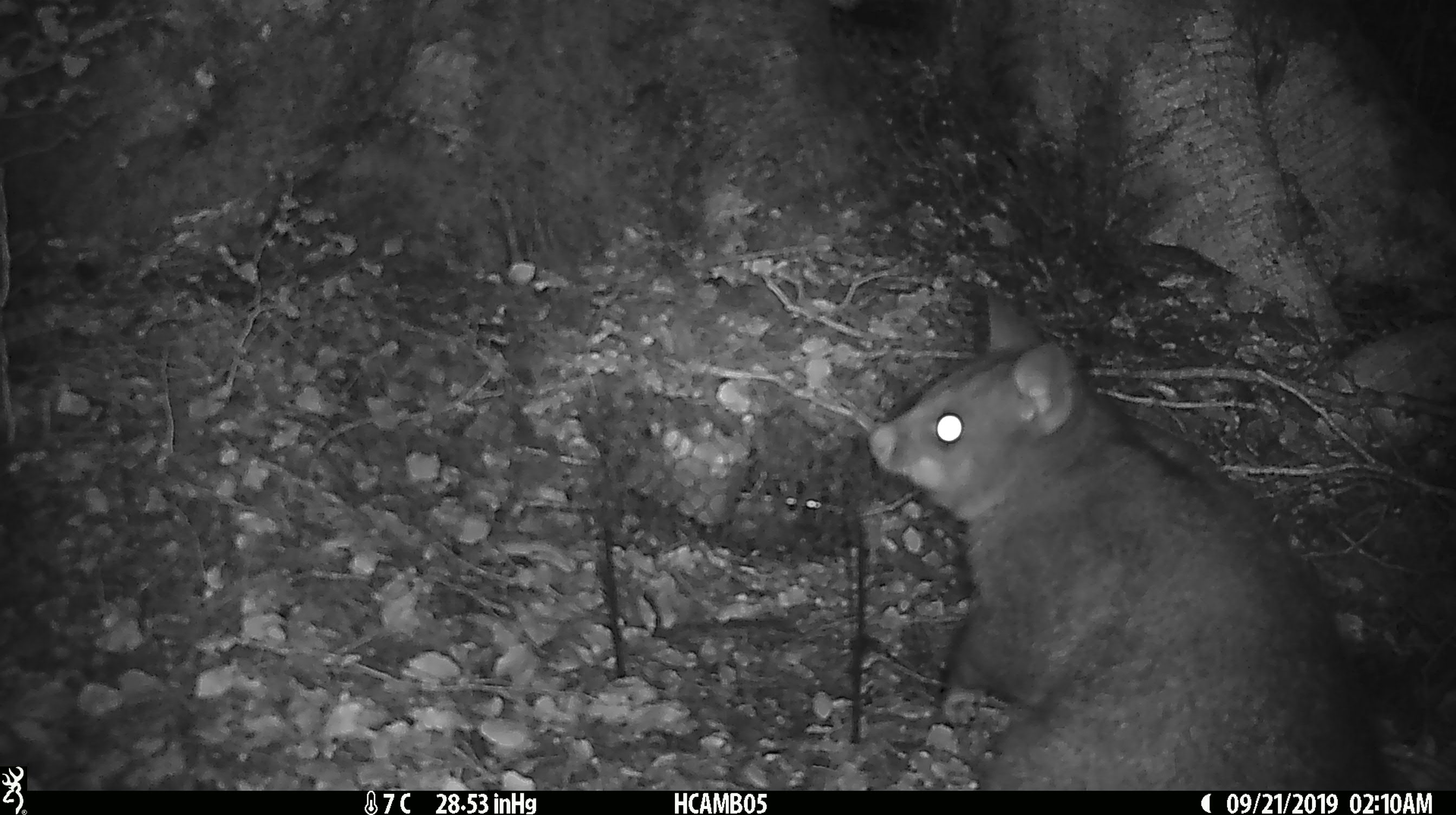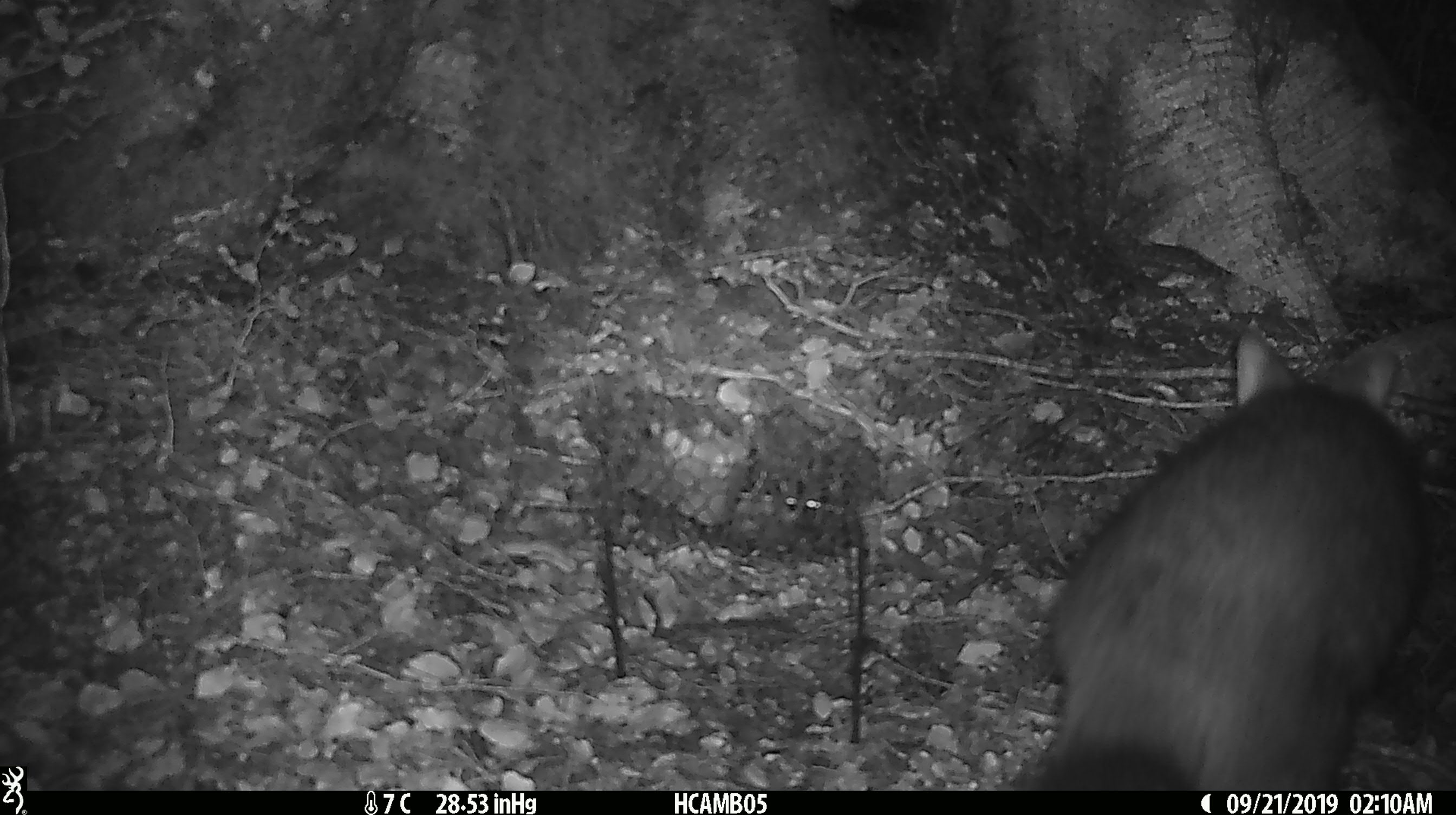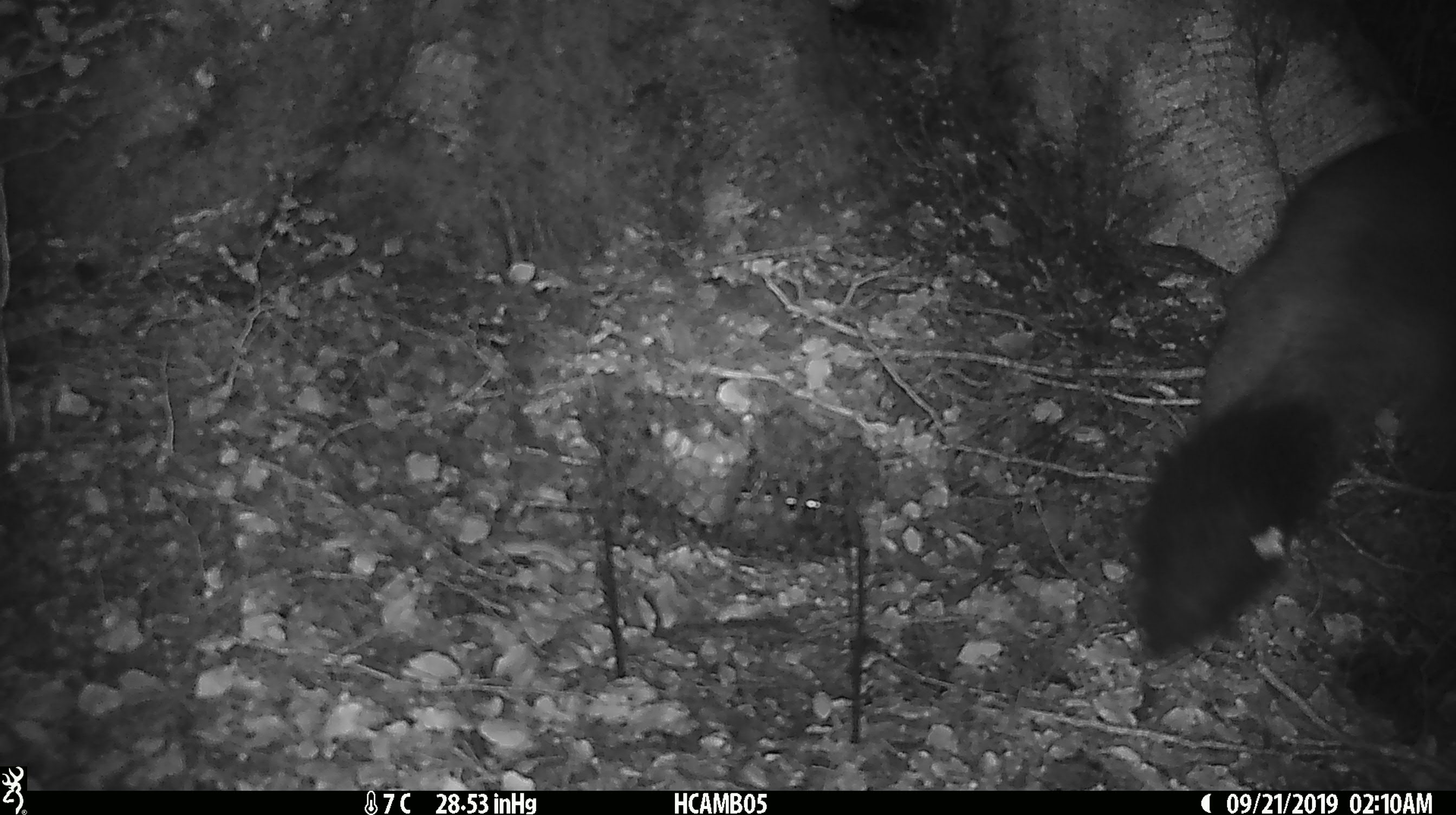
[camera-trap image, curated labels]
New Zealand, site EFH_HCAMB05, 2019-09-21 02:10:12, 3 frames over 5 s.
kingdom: Animalia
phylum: Chordata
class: Mammalia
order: Diprotodontia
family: Phalangeridae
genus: Trichosurus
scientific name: Trichosurus vulpecula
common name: common brushtail possum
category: possum